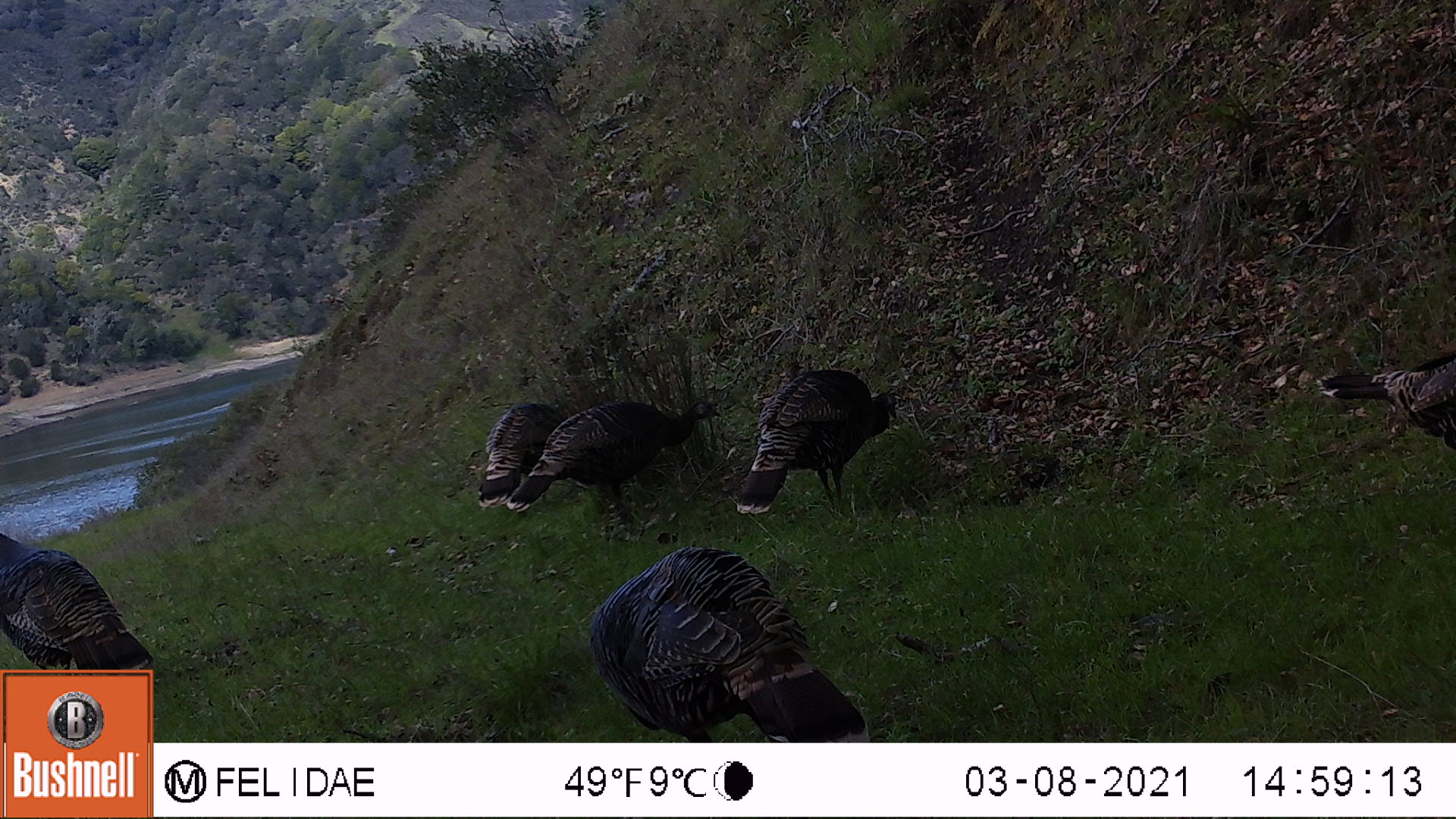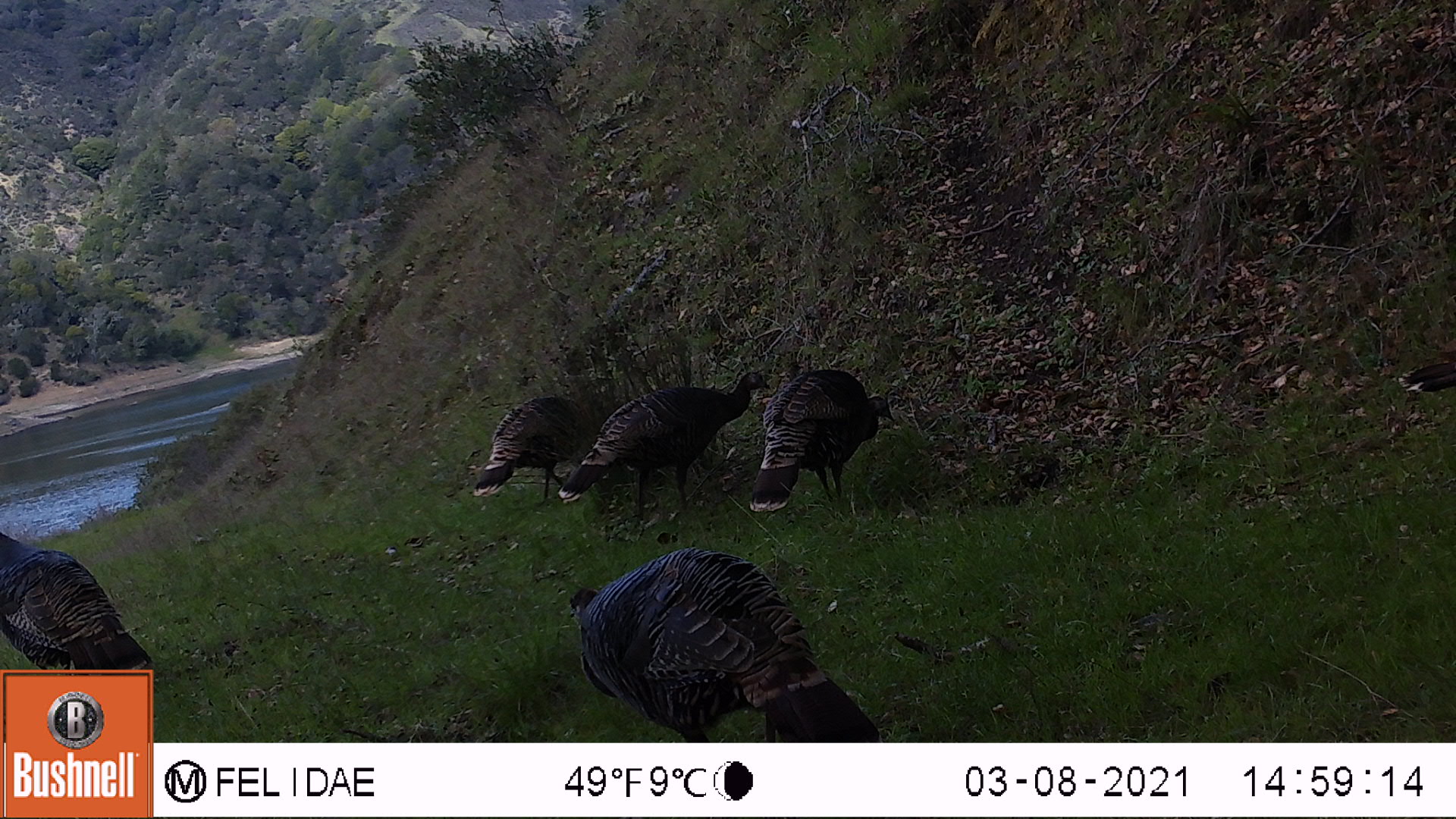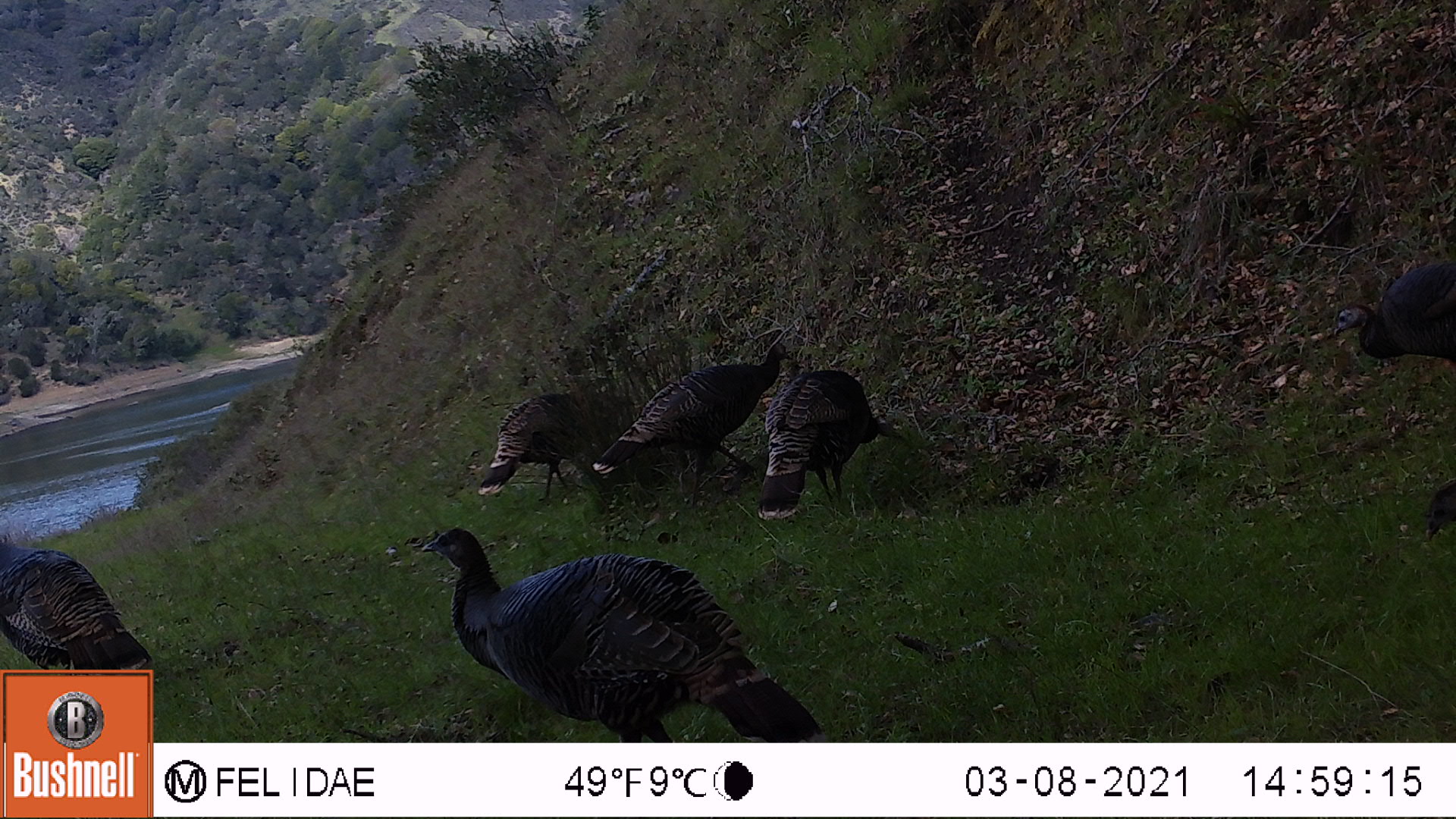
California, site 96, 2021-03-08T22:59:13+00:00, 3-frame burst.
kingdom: Animalia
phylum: Chordata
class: Aves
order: Galliformes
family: Phasianidae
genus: Meleagris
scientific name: Meleagris gallopavo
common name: turkey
Turkey (Meleagris gallopavo).